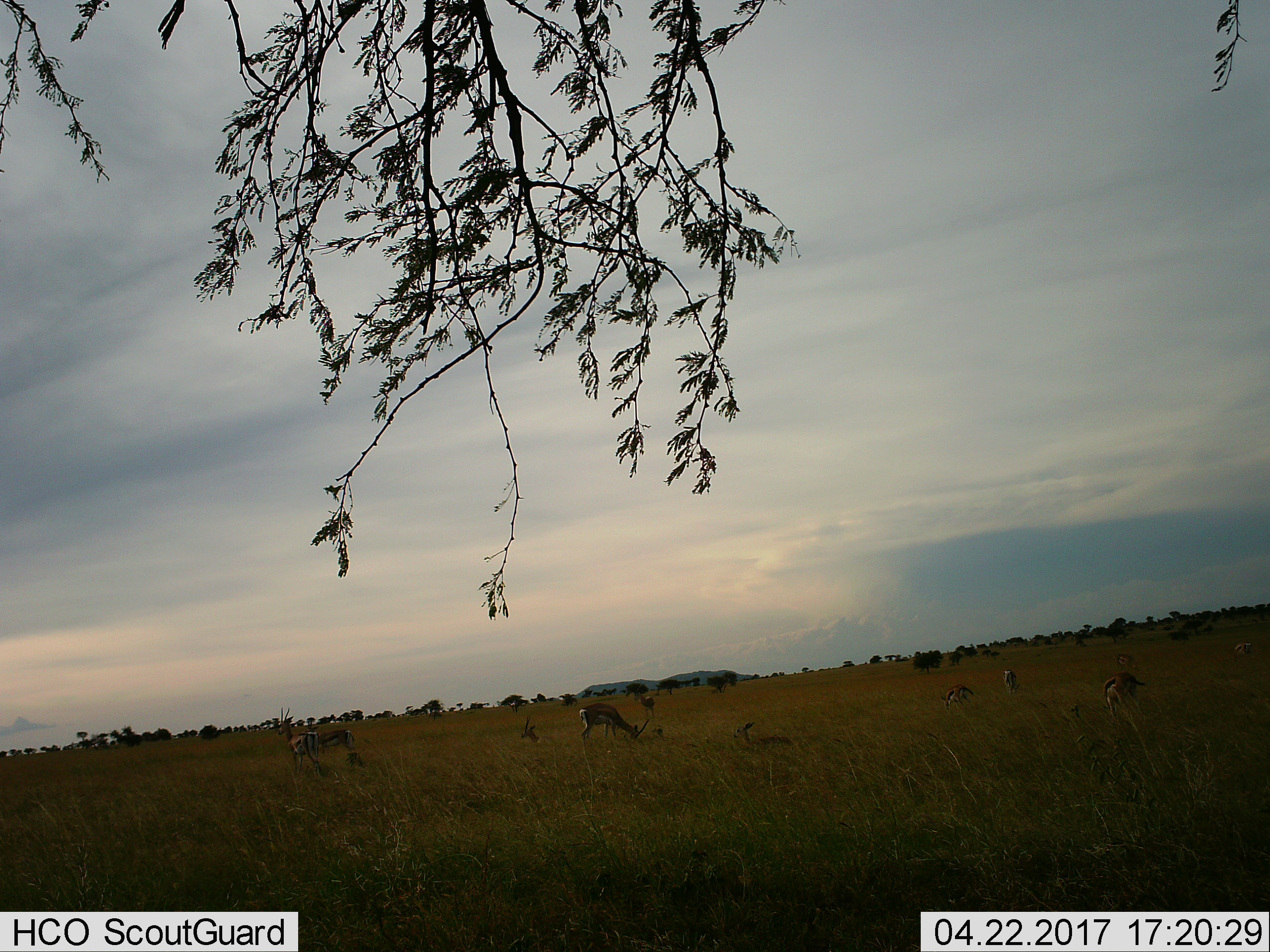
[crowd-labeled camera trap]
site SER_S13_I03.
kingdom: Animalia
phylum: Chordata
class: Mammalia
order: Artiodactyla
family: Bovidae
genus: Eudorcas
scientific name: Eudorcas thomsonii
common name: thomson's gazelle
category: gazellethomsons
Gazellethomsons (thomson's gazelle) (Eudorcas thomsonii), count 11-50. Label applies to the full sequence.